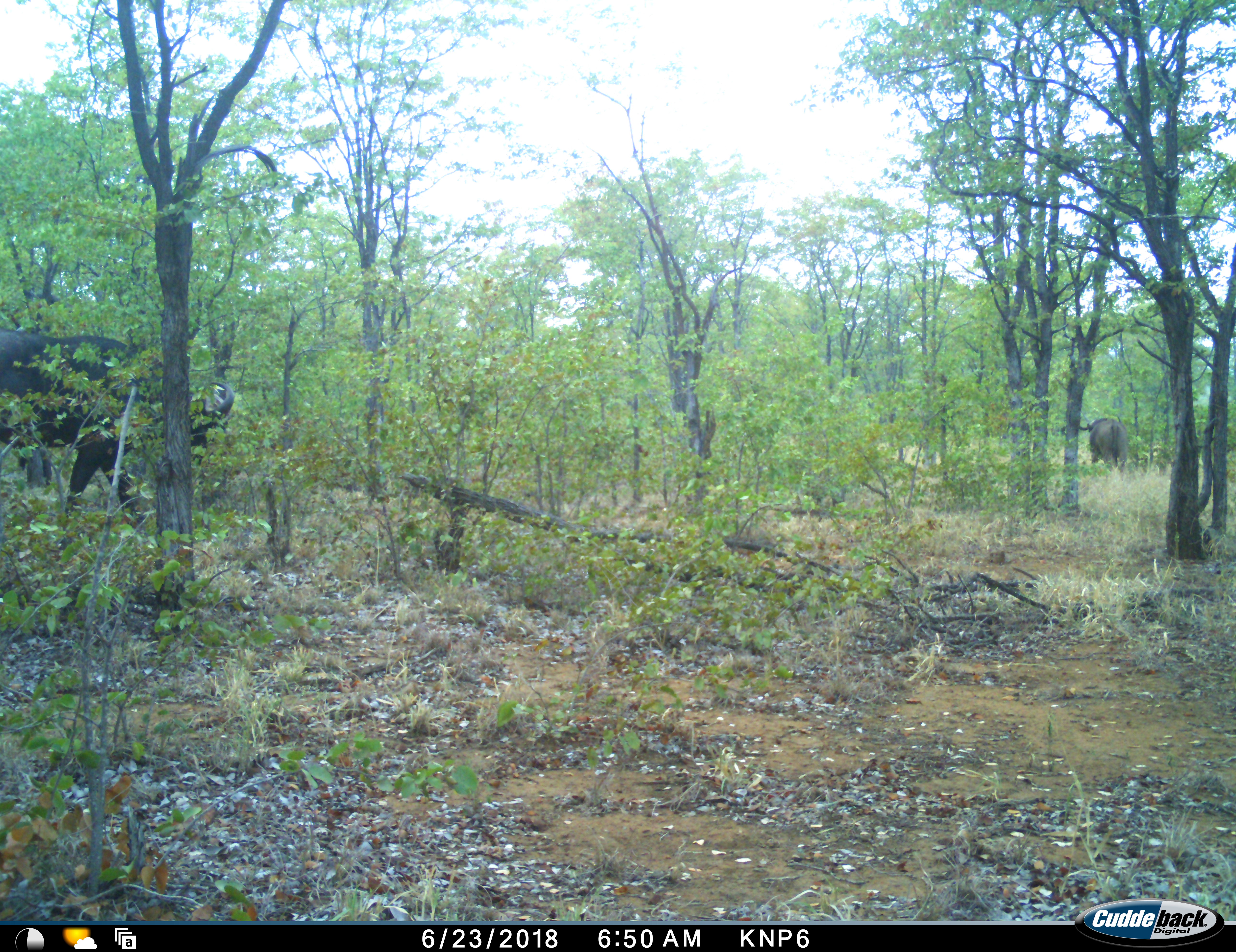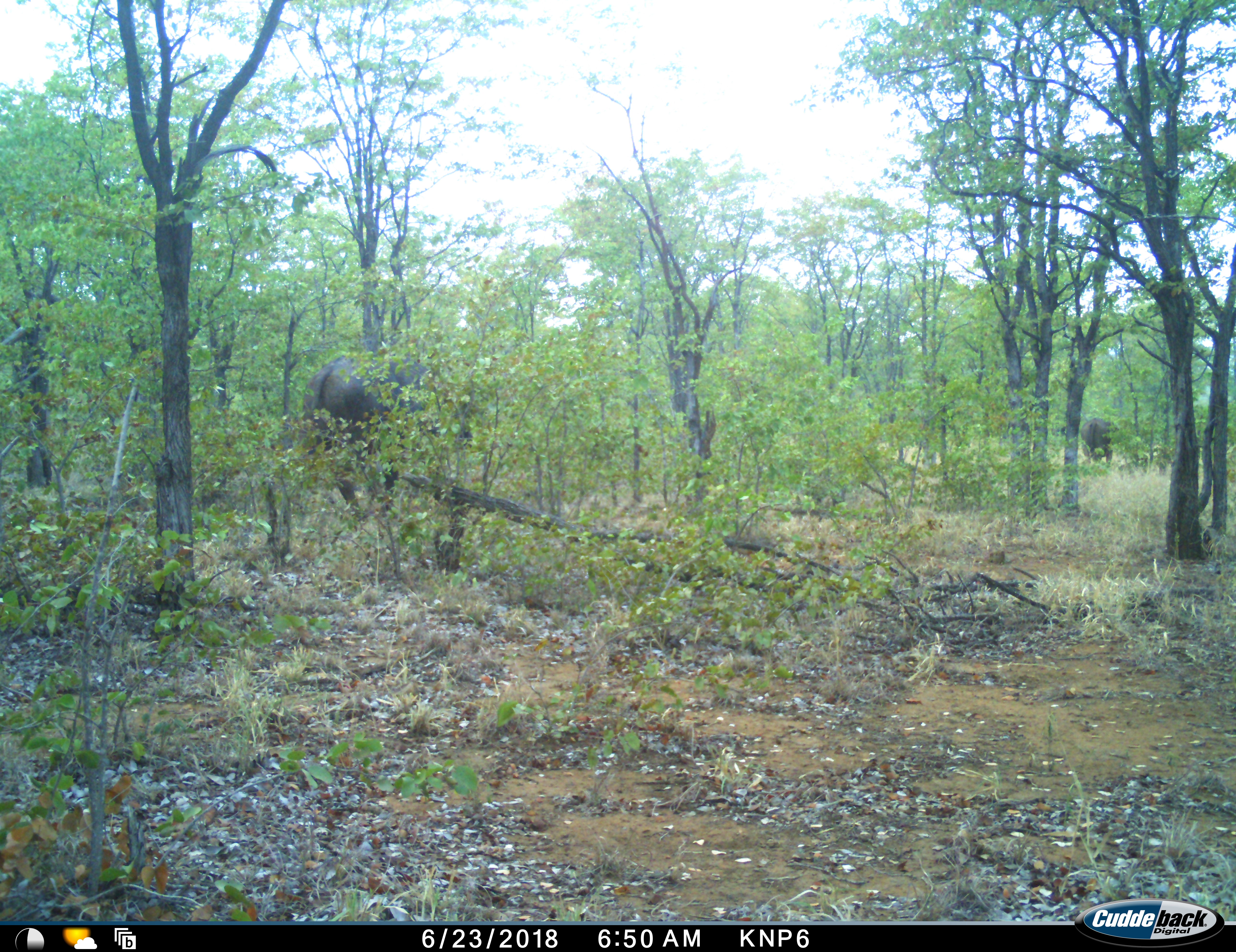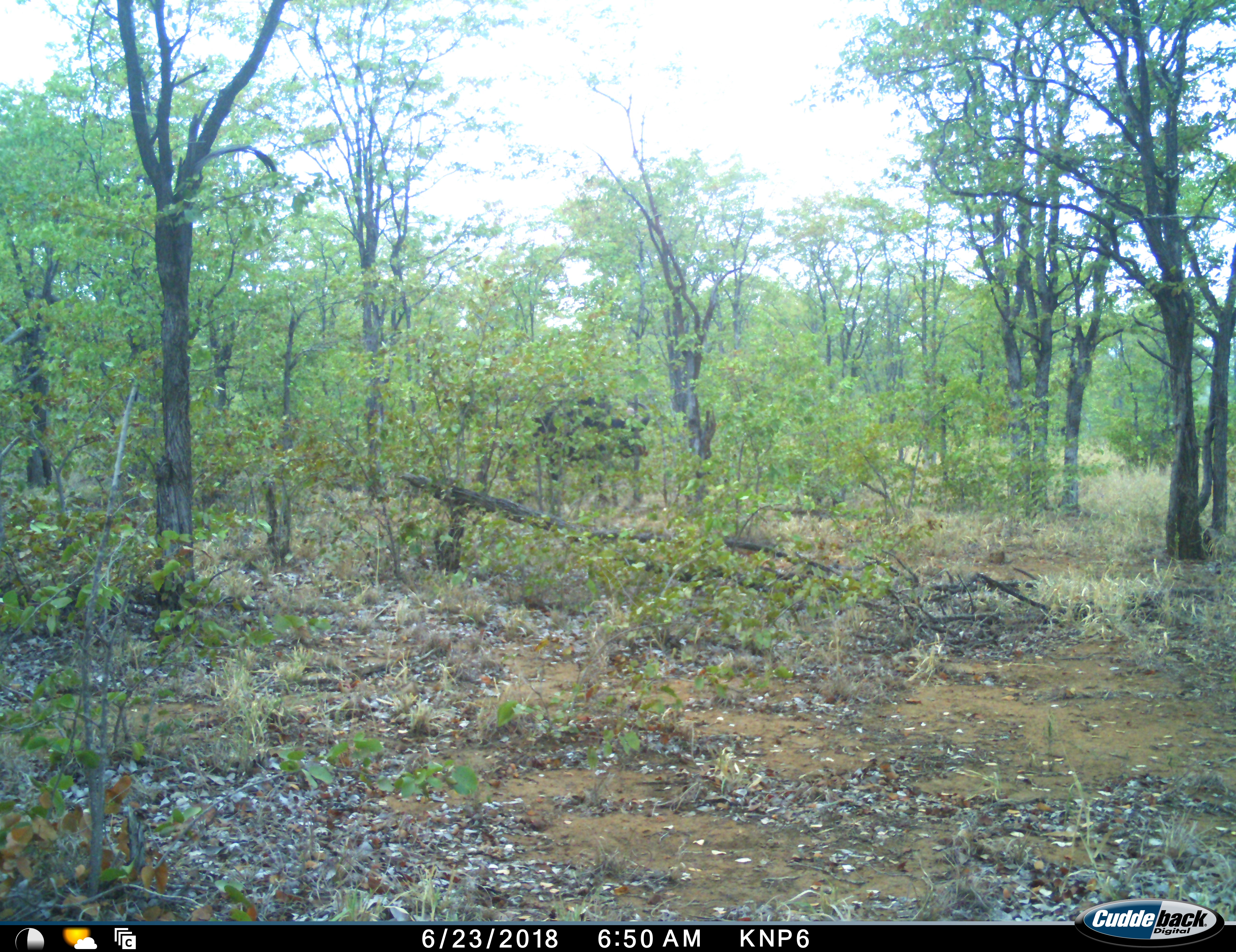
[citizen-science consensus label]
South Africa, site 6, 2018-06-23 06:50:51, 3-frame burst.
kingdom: Animalia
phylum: Chordata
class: Mammalia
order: Artiodactyla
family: Bovidae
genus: Syncerus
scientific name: Syncerus caffer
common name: cape buffalo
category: buffalo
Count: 3.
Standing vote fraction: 0%.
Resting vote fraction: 0%.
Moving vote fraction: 100%.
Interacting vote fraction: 0%.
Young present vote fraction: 0%.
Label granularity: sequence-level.